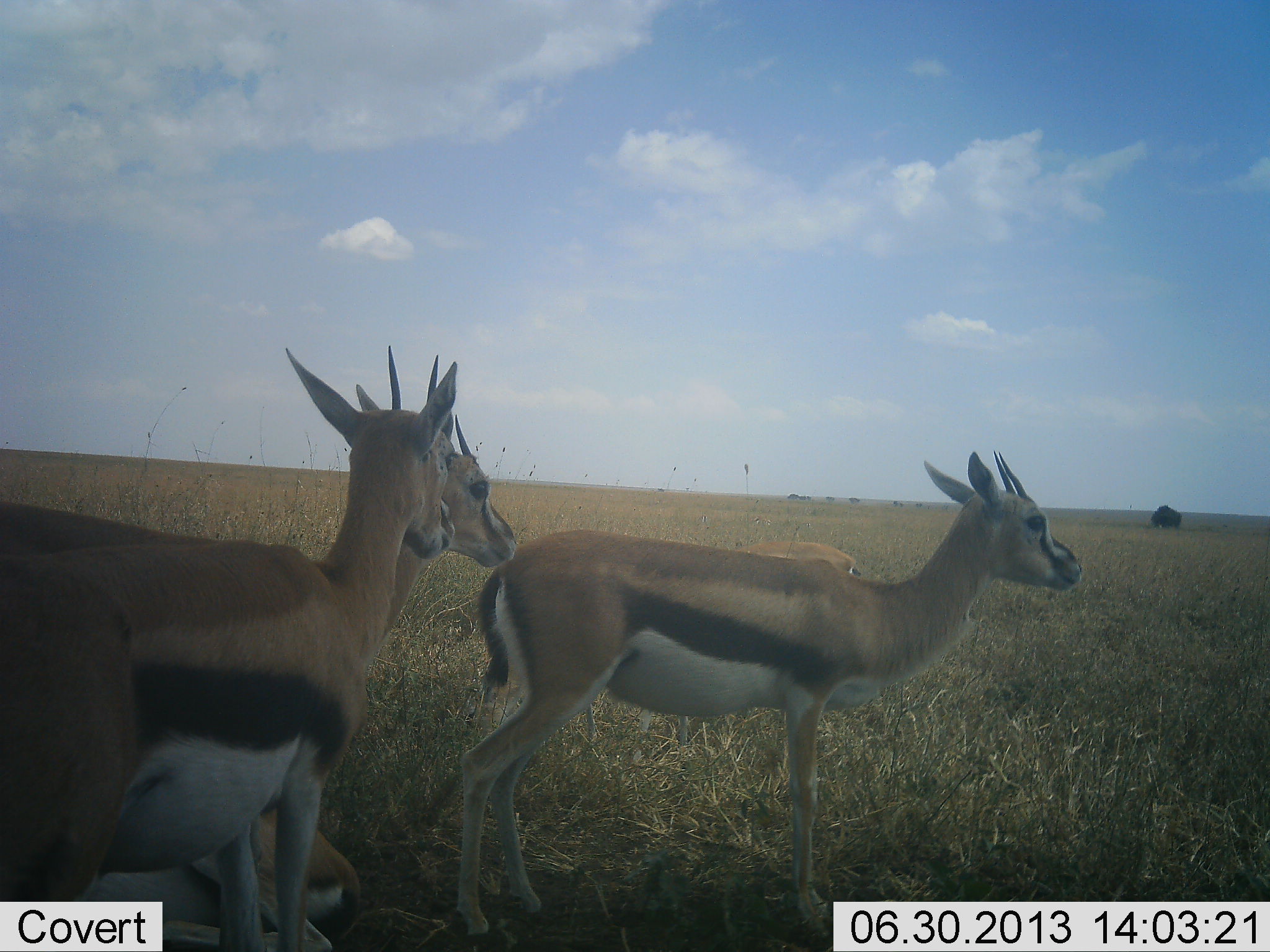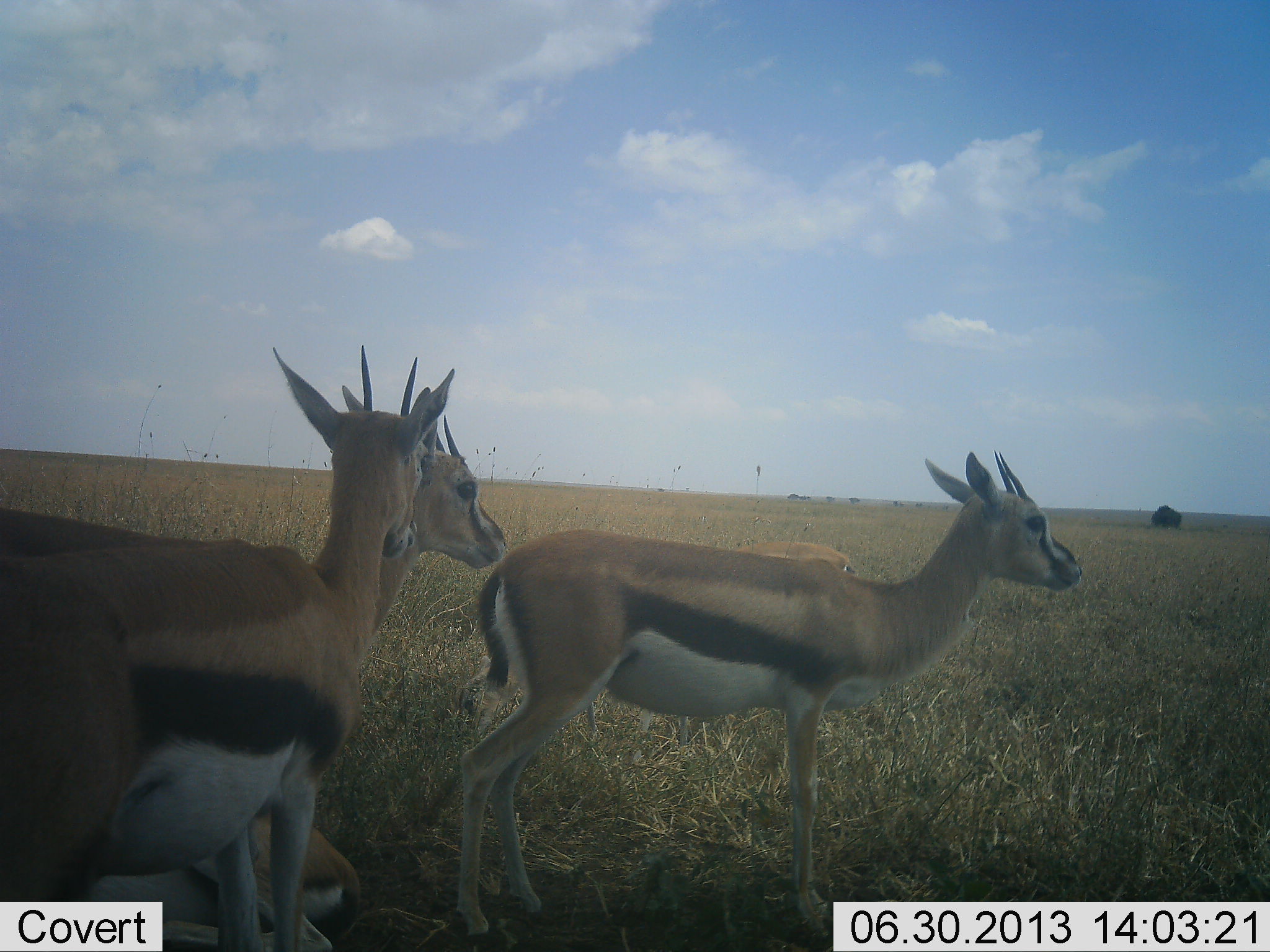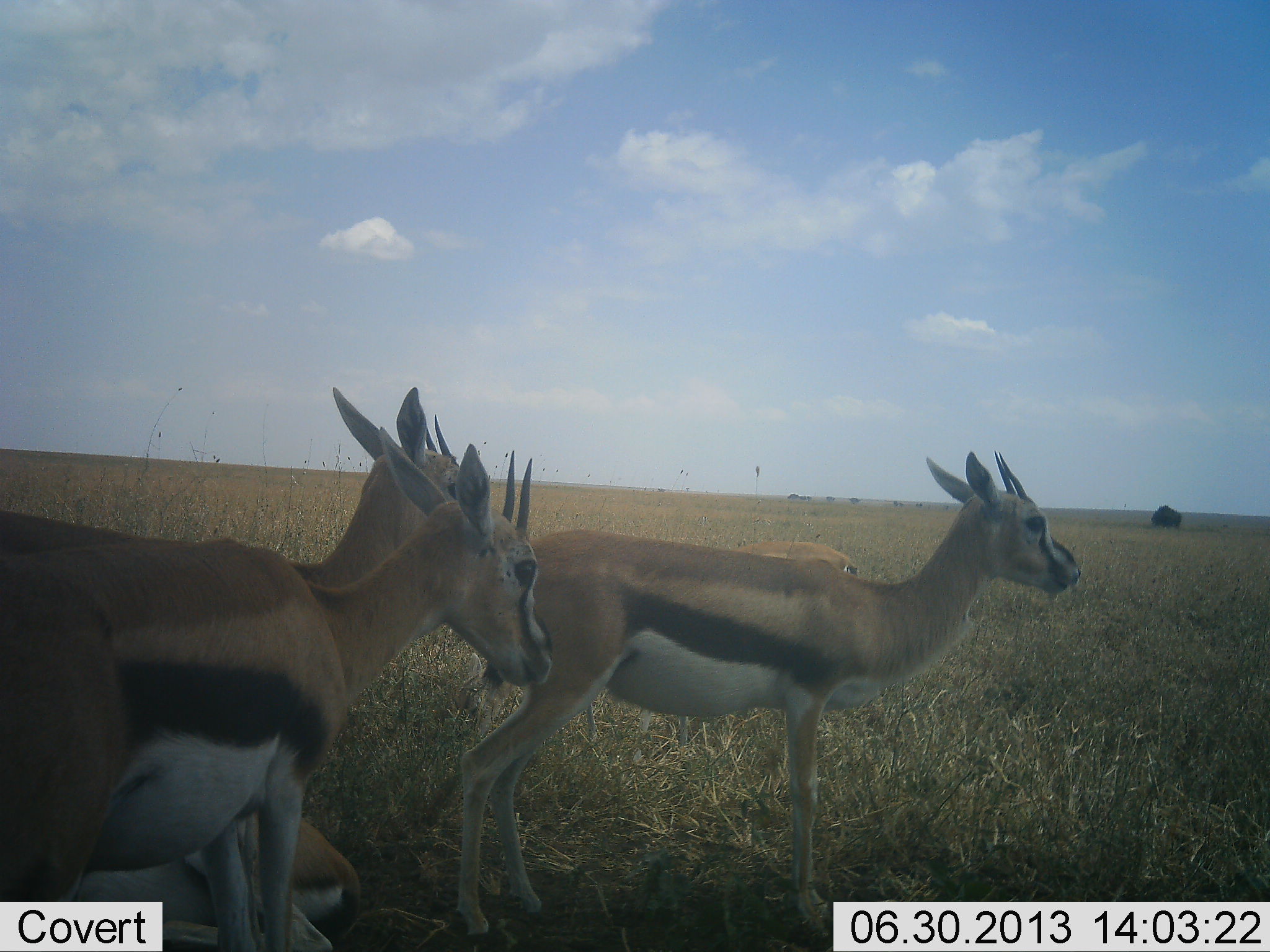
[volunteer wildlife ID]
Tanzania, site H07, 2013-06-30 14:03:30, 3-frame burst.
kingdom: Animalia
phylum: Chordata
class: Mammalia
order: Artiodactyla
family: Bovidae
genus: Eudorcas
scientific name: Eudorcas thomsonii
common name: thomson's gazelle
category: gazellethomsons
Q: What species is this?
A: Gazellethomsons (thomson's gazelle) (Eudorcas thomsonii).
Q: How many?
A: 3.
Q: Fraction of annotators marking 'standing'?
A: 88%.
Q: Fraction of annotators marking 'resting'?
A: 32%.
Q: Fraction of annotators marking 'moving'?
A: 8%.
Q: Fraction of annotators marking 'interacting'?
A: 4%.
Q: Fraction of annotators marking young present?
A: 4%.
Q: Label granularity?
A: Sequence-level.